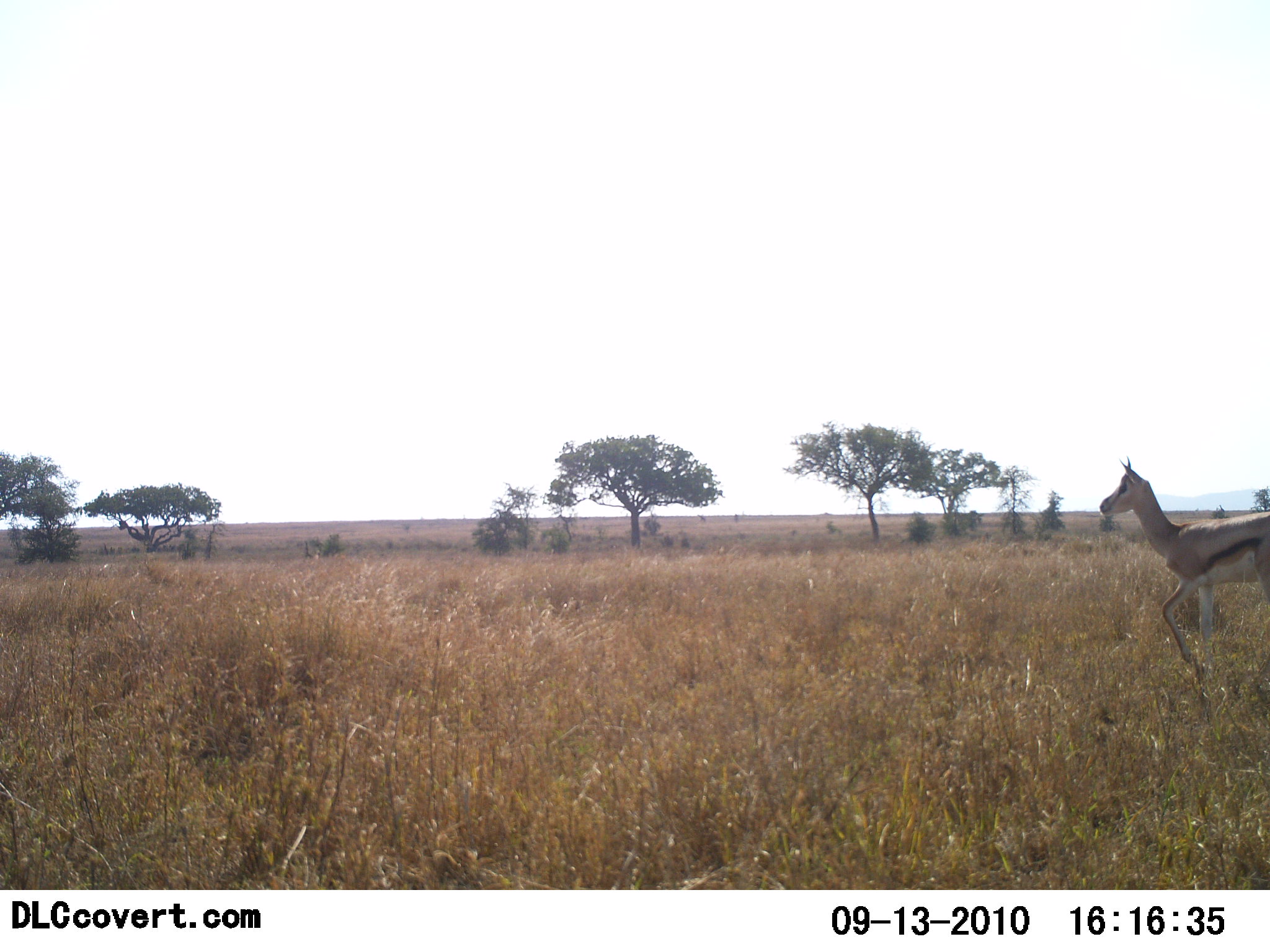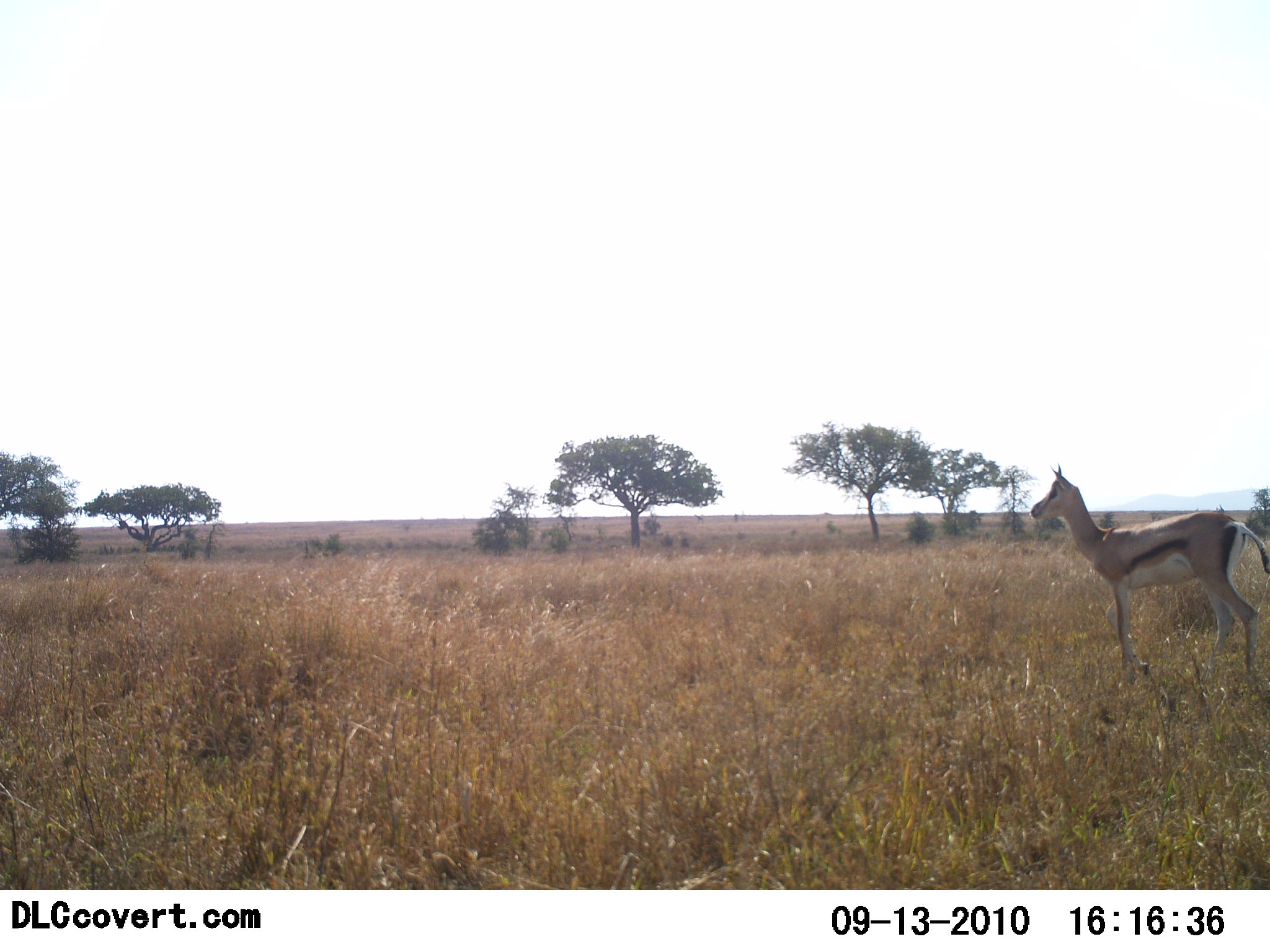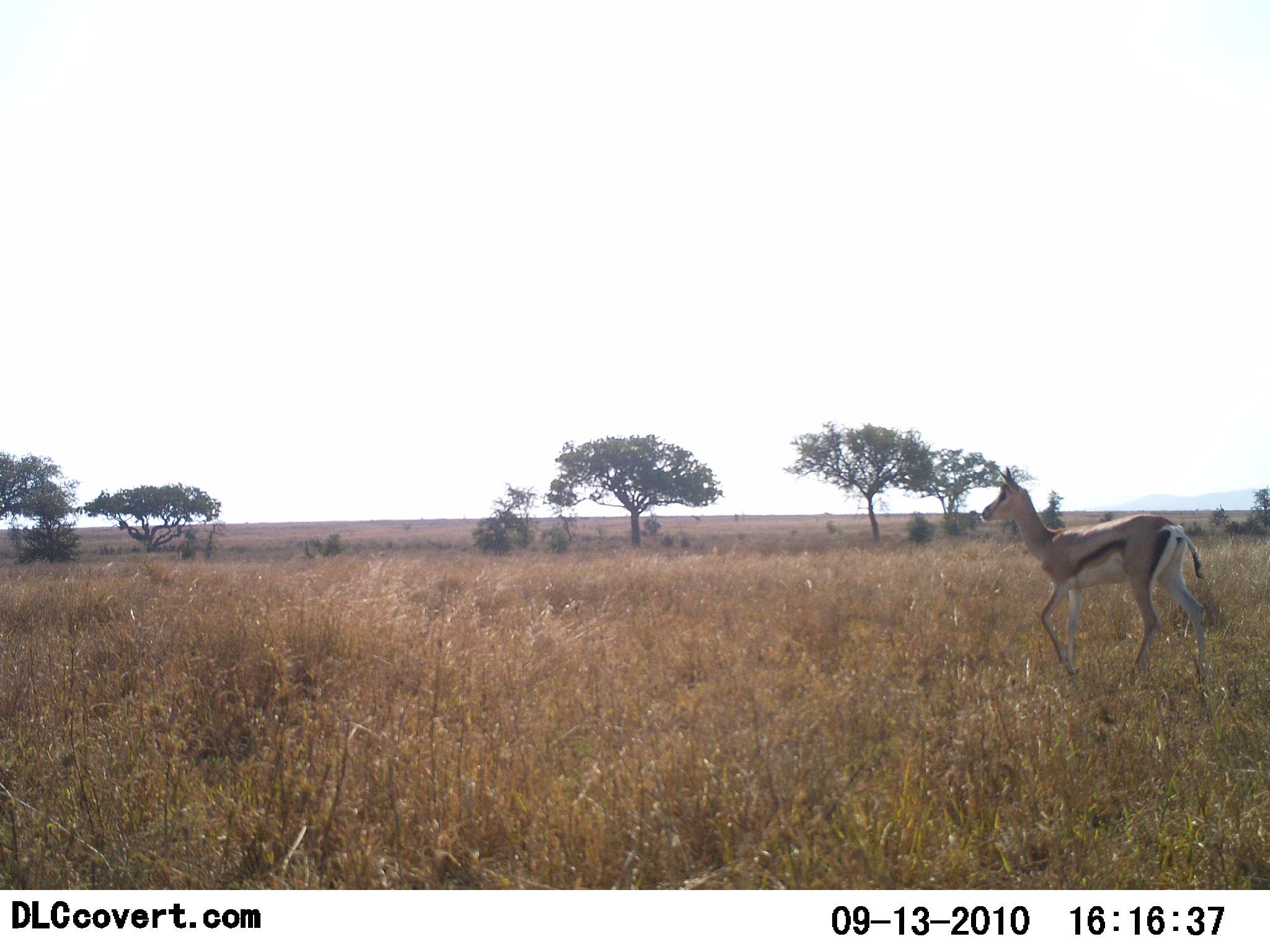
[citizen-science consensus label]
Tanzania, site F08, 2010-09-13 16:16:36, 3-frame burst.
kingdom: Animalia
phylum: Chordata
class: Mammalia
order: Artiodactyla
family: Bovidae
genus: Eudorcas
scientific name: Eudorcas thomsonii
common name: thomson's gazelle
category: gazellethomsons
Gazellethomsons (thomson's gazelle) (Eudorcas thomsonii), count 1. Behavior (volunteer vote fractions): standing 18%, resting 0%, moving 82%, interacting 0%. Young present (vote fraction): 9%. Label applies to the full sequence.